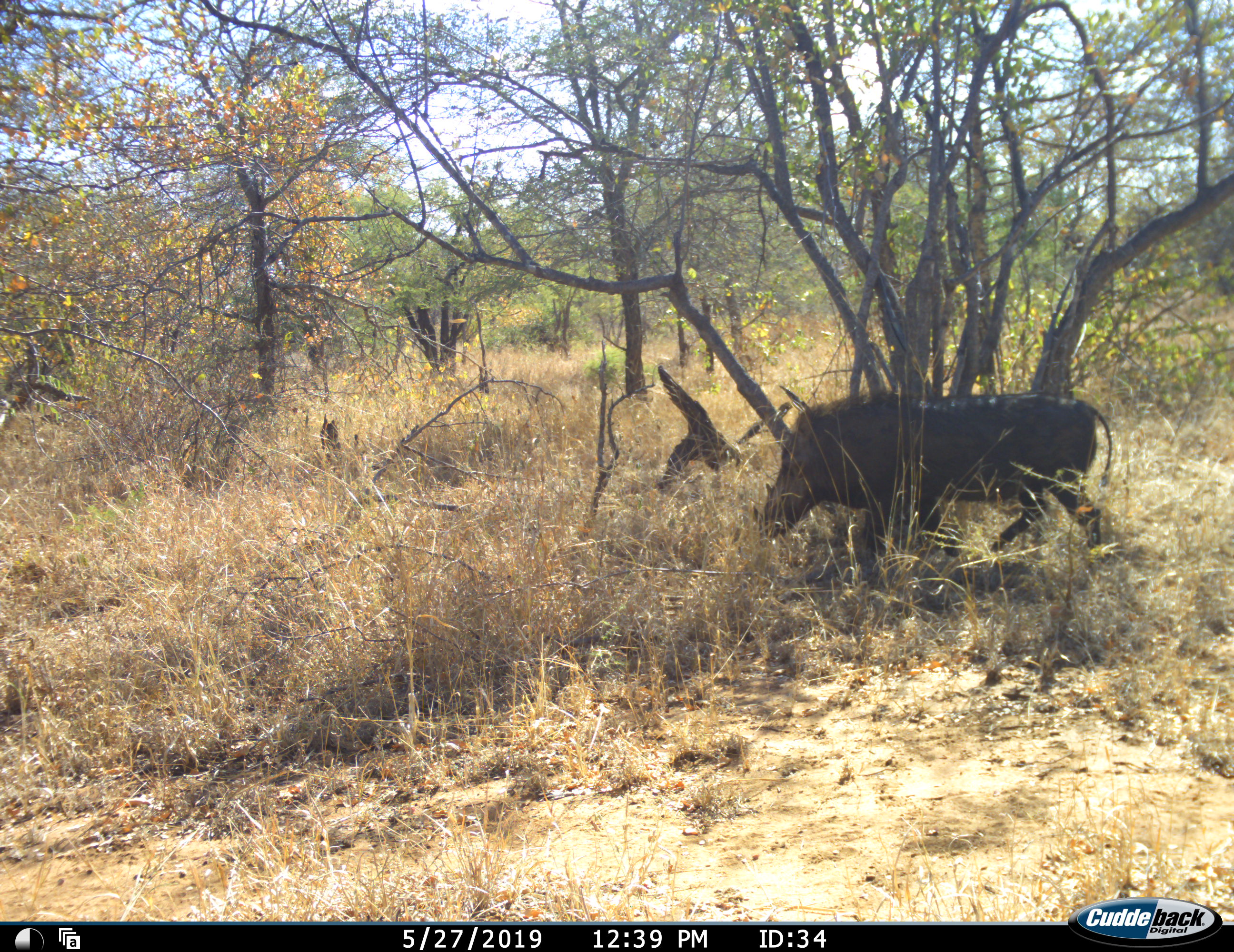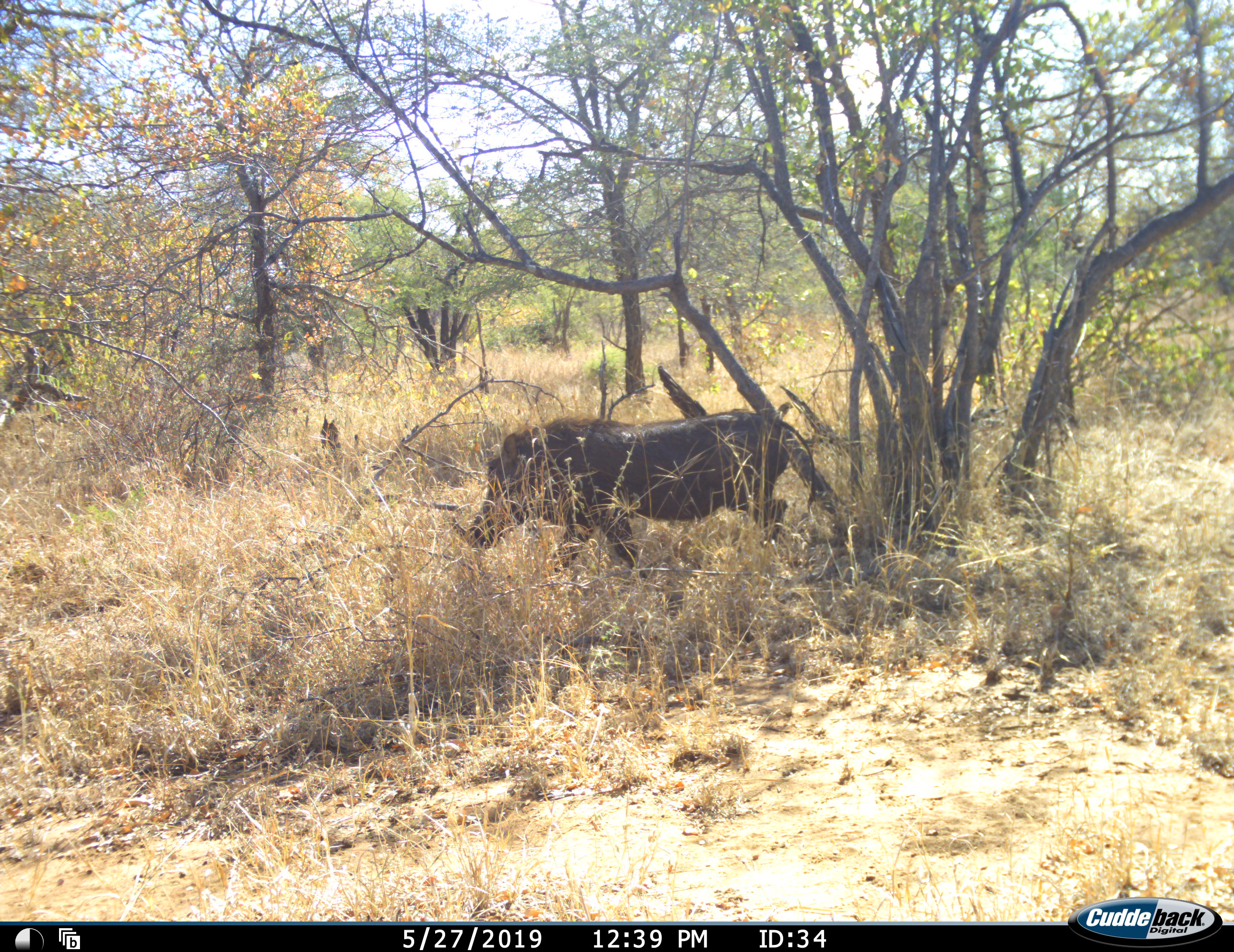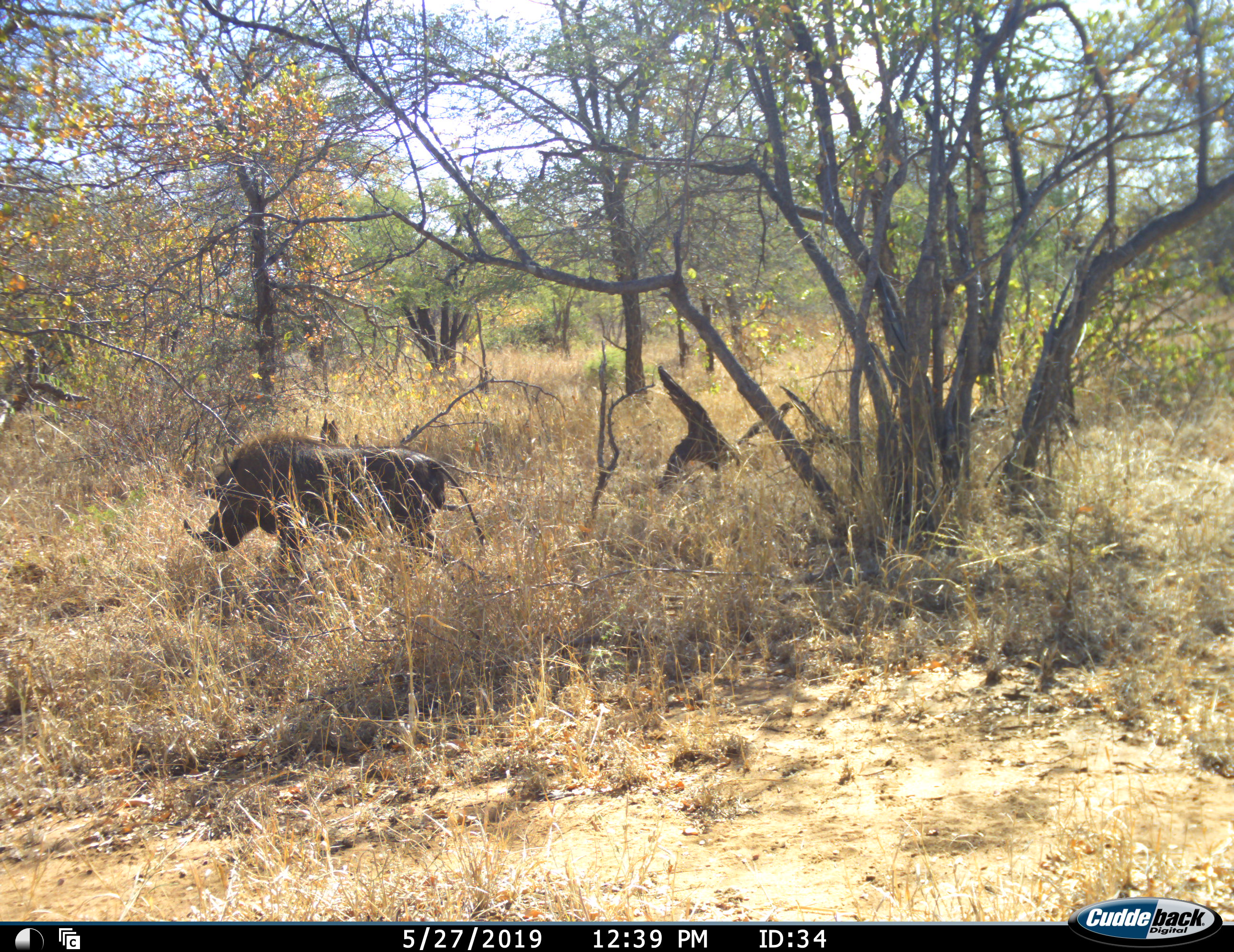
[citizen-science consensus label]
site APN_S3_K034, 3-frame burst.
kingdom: Animalia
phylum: Chordata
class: Mammalia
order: Artiodactyla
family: Suidae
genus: Phacochoerus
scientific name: Phacochoerus africanus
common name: warthog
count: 1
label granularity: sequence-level